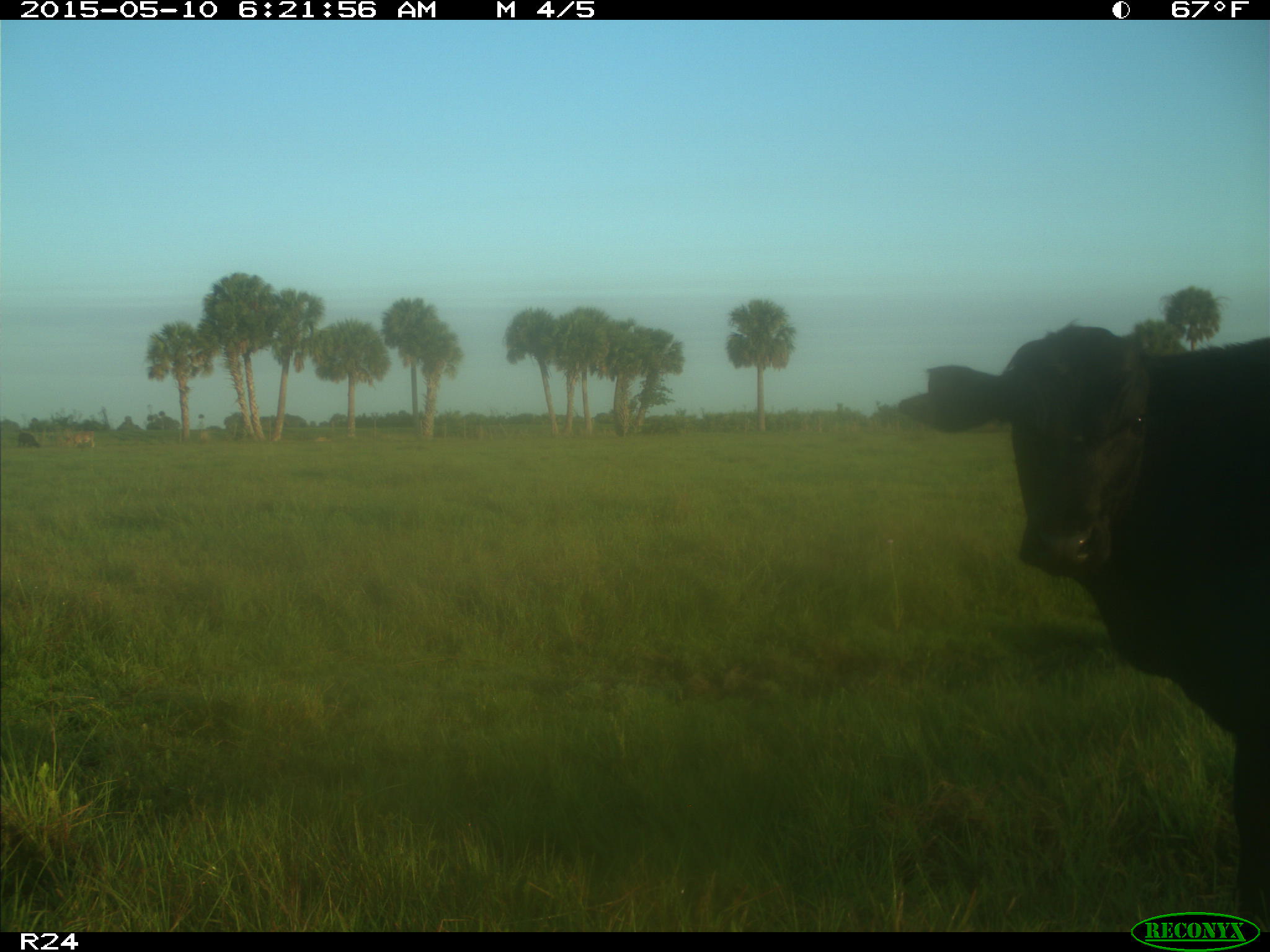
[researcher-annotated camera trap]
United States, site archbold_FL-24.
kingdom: Animalia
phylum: Chordata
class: Mammalia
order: Artiodactyla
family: Bovidae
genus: Bos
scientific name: Bos taurus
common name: domestic cow